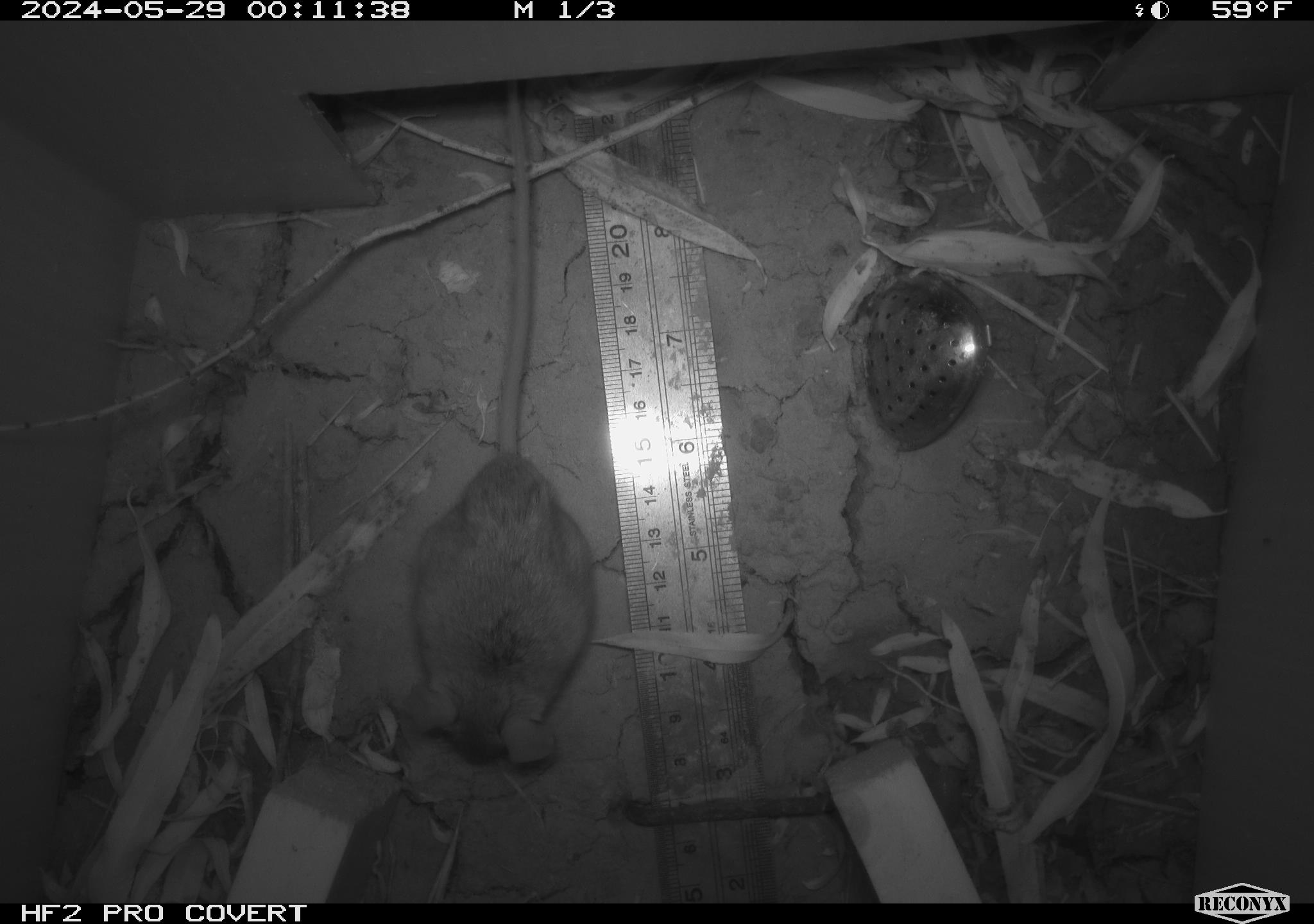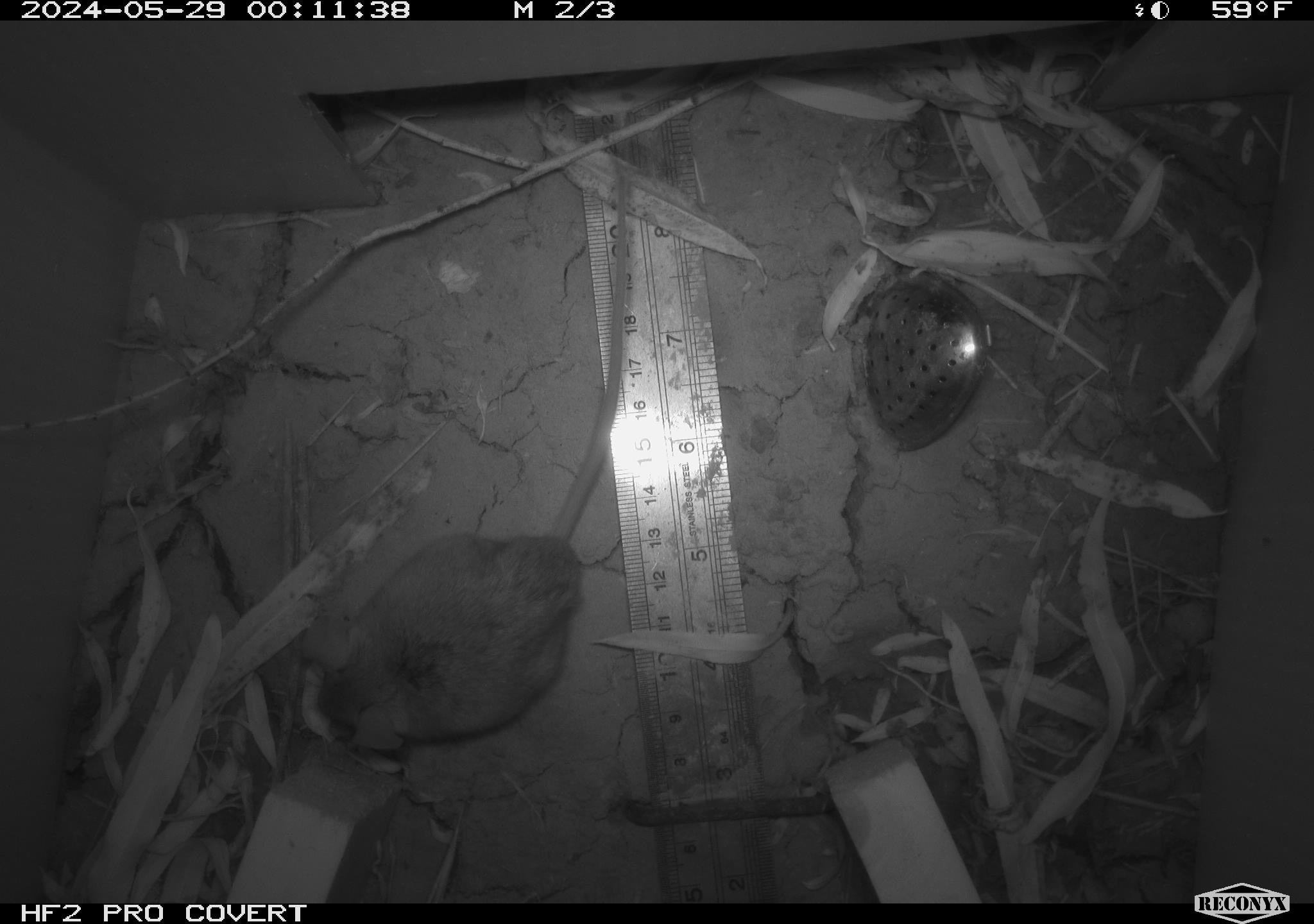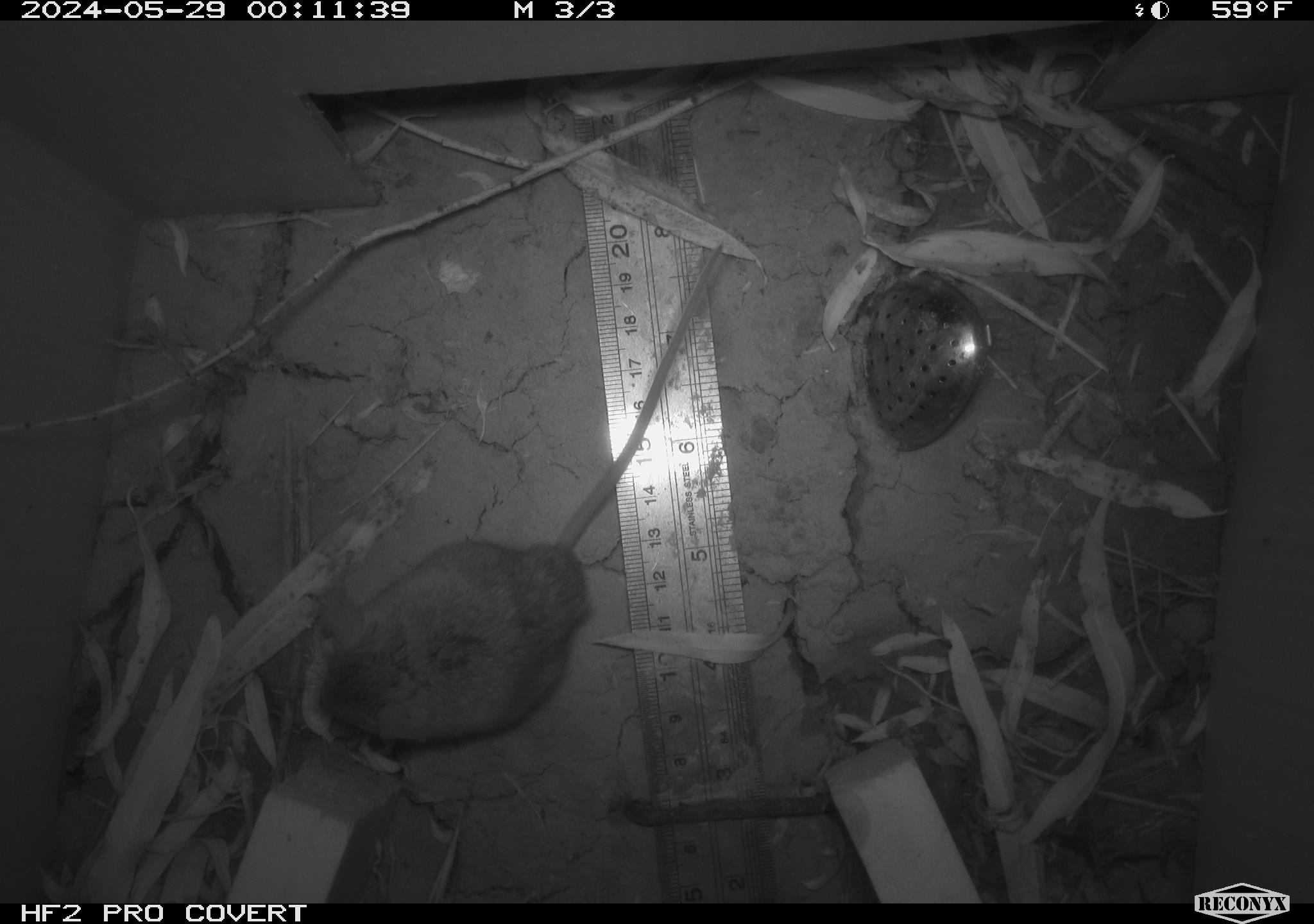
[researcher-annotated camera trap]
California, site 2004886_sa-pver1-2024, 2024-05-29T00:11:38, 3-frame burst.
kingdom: Animalia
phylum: Chordata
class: Mammalia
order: Rodentia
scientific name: Rodentia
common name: mouse species